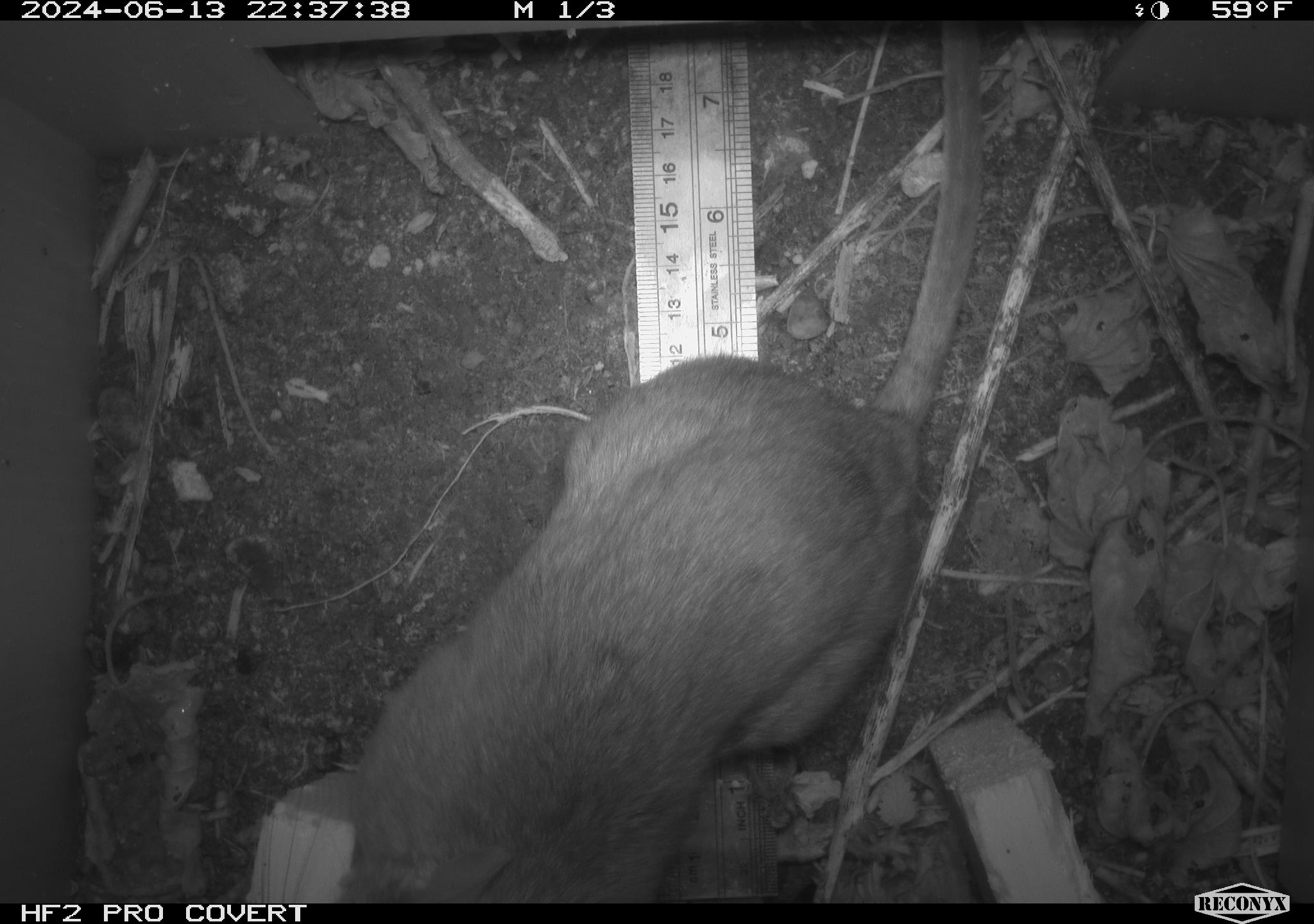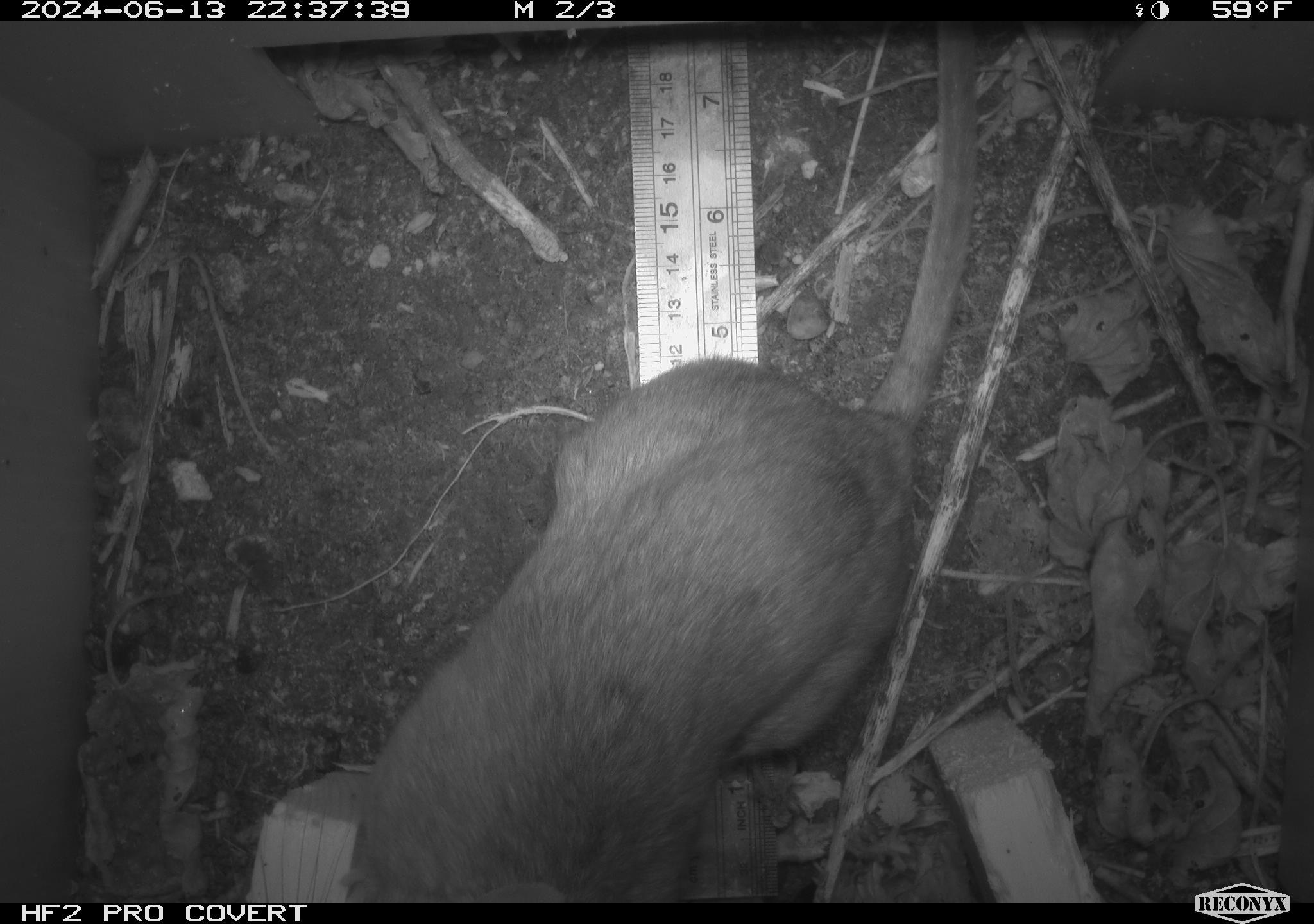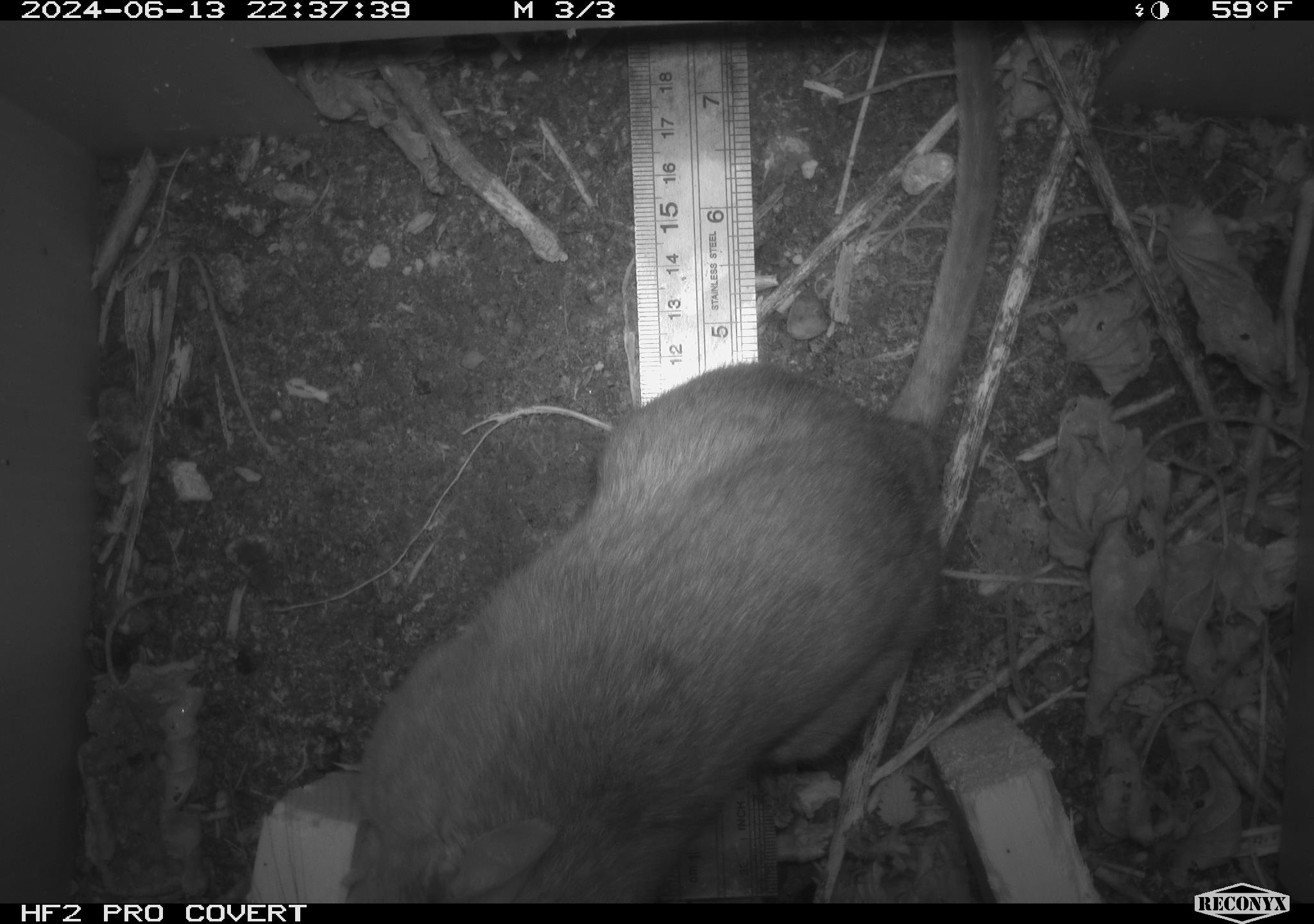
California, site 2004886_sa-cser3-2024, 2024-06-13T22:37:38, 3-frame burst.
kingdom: Animalia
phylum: Chordata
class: Mammalia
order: Rodentia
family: Muridae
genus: Rattus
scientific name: Rattus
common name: rat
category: rattus species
Rattus species (rat) (Rattus).